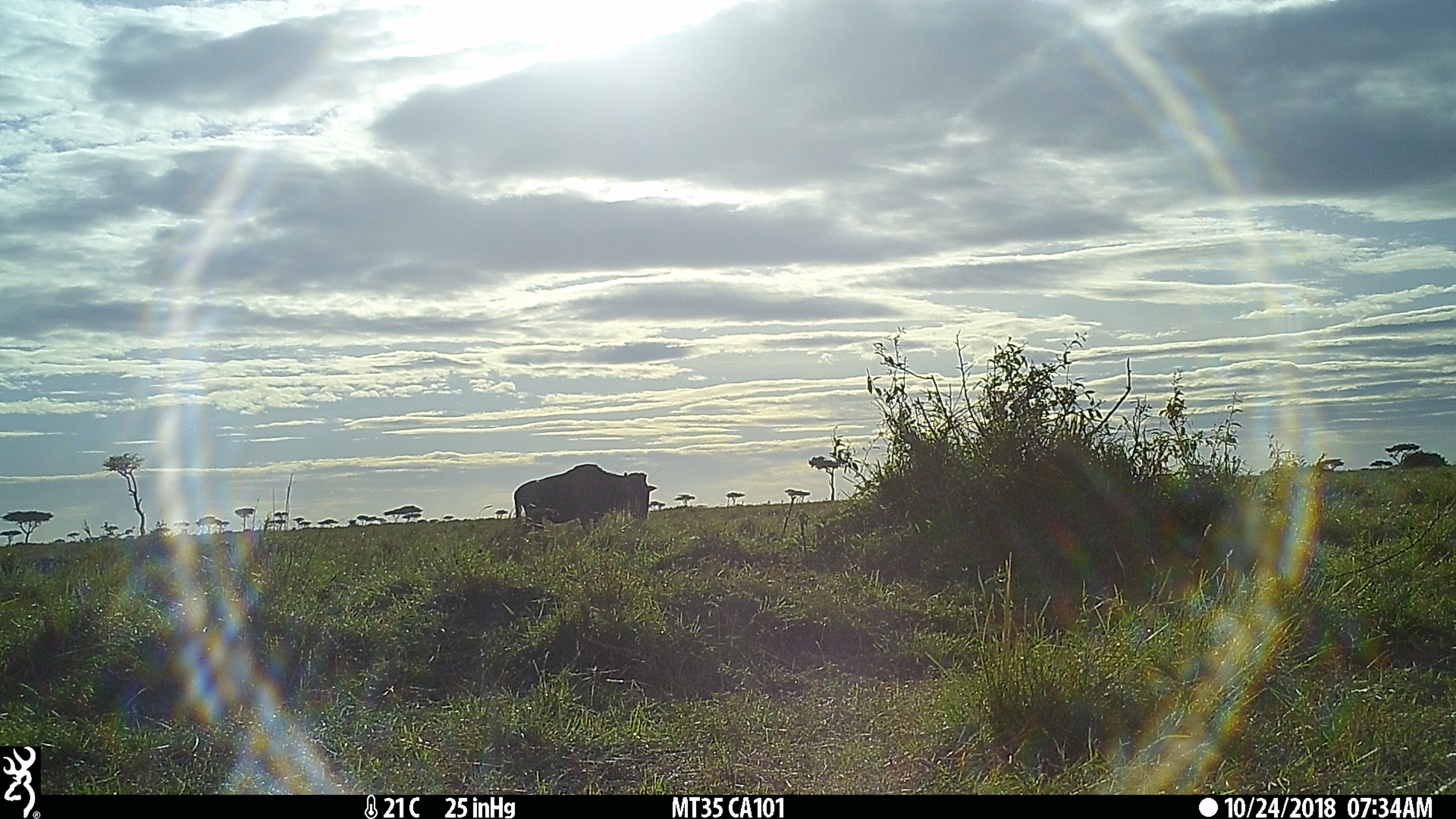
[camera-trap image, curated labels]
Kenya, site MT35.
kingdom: Animalia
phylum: Chordata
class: Mammalia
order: Artiodactyla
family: Bovidae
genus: Connochaetes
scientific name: Connochaetes taurinus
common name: blue wildebeest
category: wildebeest